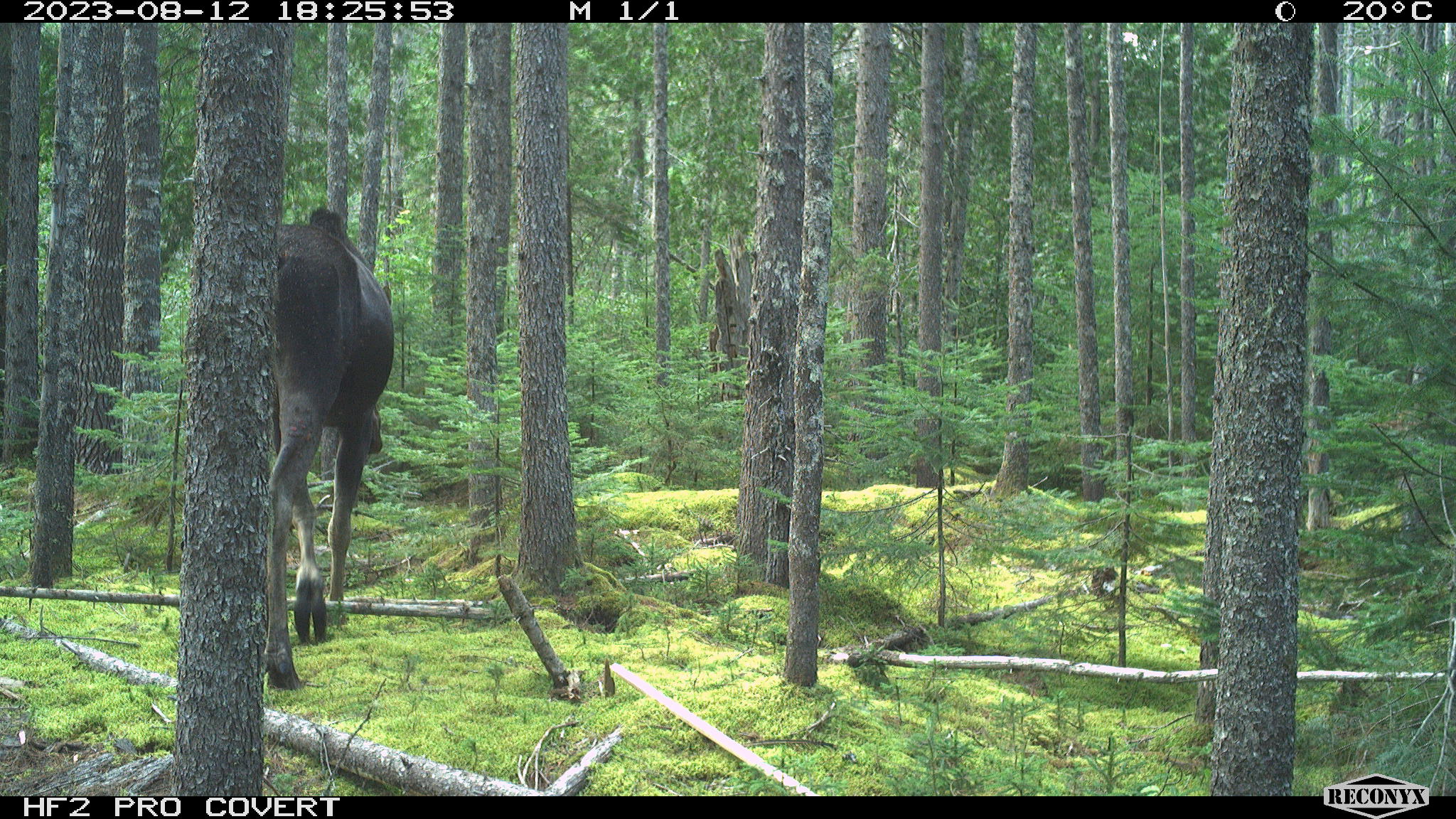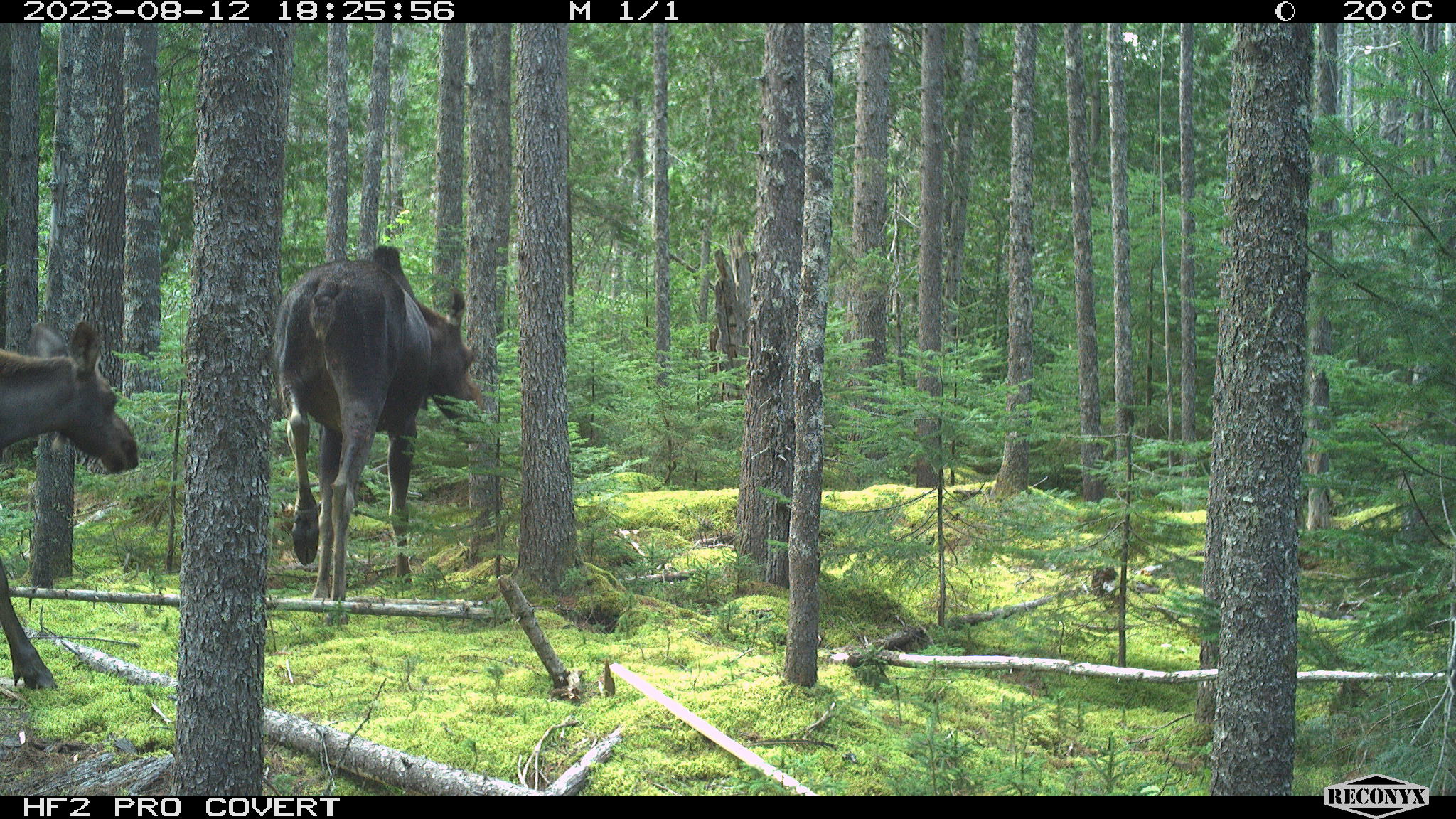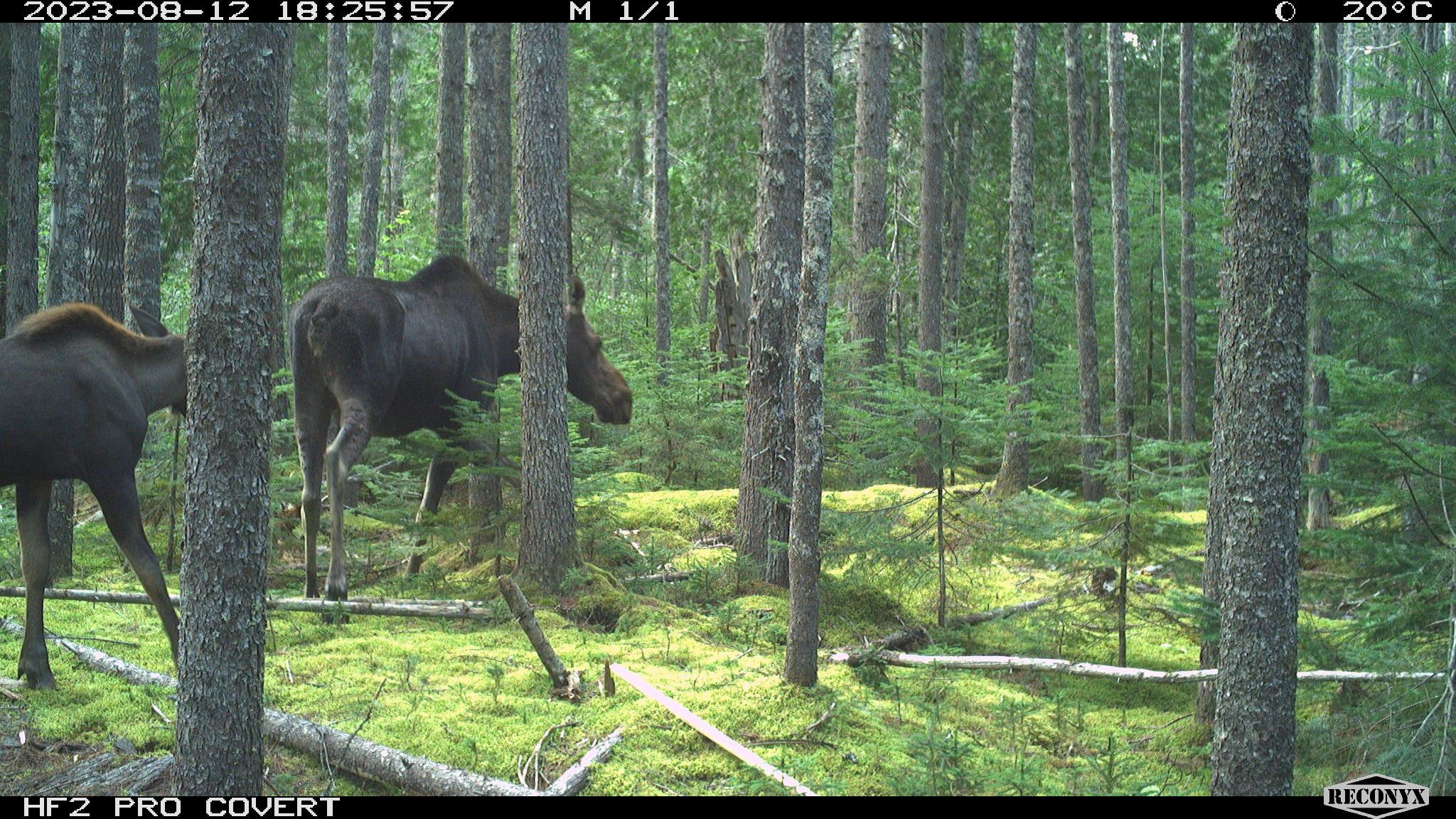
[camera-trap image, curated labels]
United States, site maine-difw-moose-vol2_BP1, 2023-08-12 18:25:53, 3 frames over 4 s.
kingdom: Animalia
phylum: Chordata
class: Mammalia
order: Artiodactyla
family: Cervidae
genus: Alces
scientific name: Alces alces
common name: moose